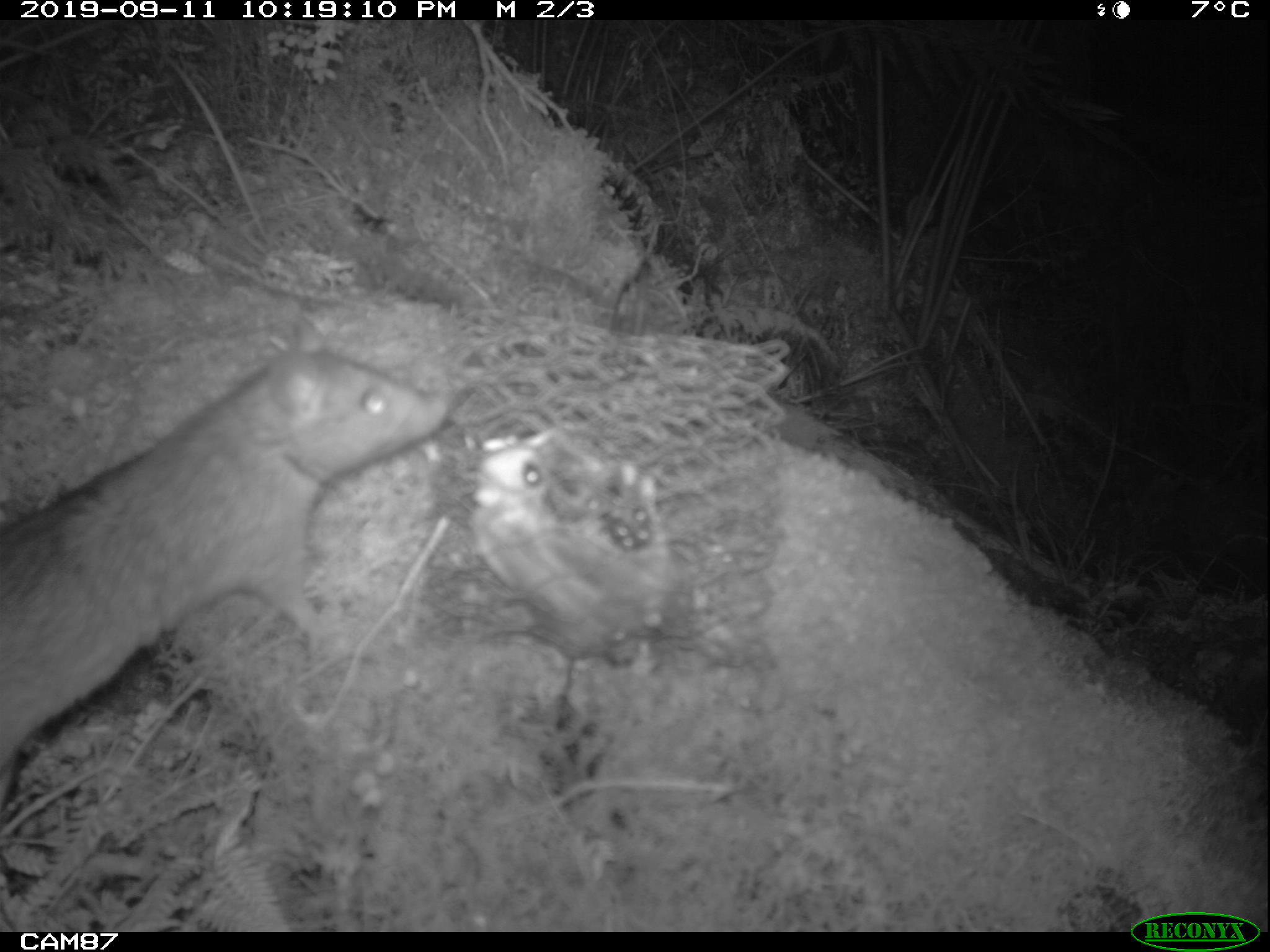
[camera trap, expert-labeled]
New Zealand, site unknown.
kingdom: Animalia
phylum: Chordata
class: Mammalia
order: Rodentia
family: Muridae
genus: Rattus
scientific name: Rattus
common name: rat